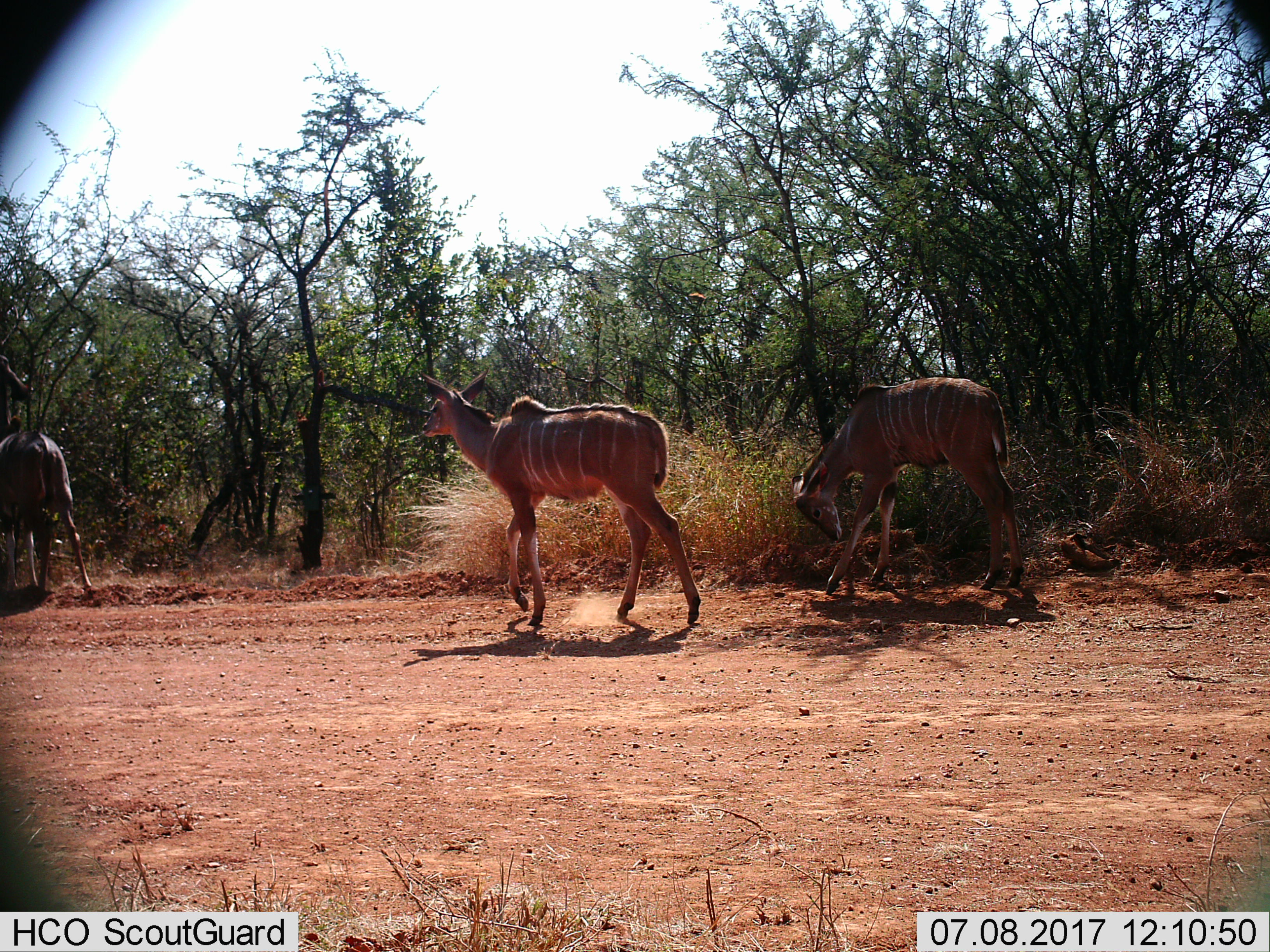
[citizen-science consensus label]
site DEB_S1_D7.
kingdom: Animalia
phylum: Chordata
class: Mammalia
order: Artiodactyla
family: Bovidae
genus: Tragelaphus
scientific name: Tragelaphus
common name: kudu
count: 3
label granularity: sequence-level